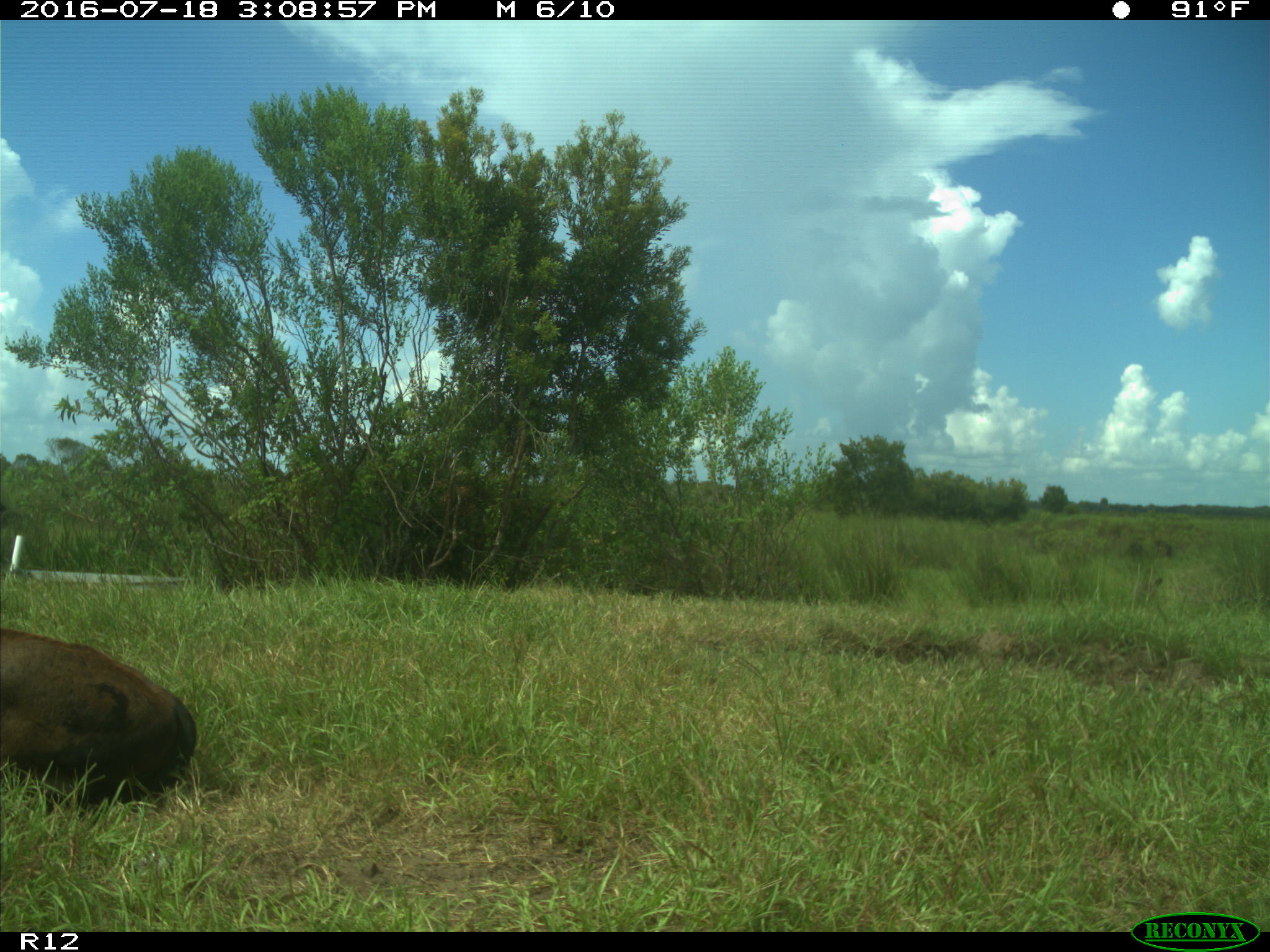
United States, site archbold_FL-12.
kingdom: Animalia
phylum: Chordata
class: Mammalia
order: Artiodactyla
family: Bovidae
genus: Bos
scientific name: Bos taurus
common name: domestic cow